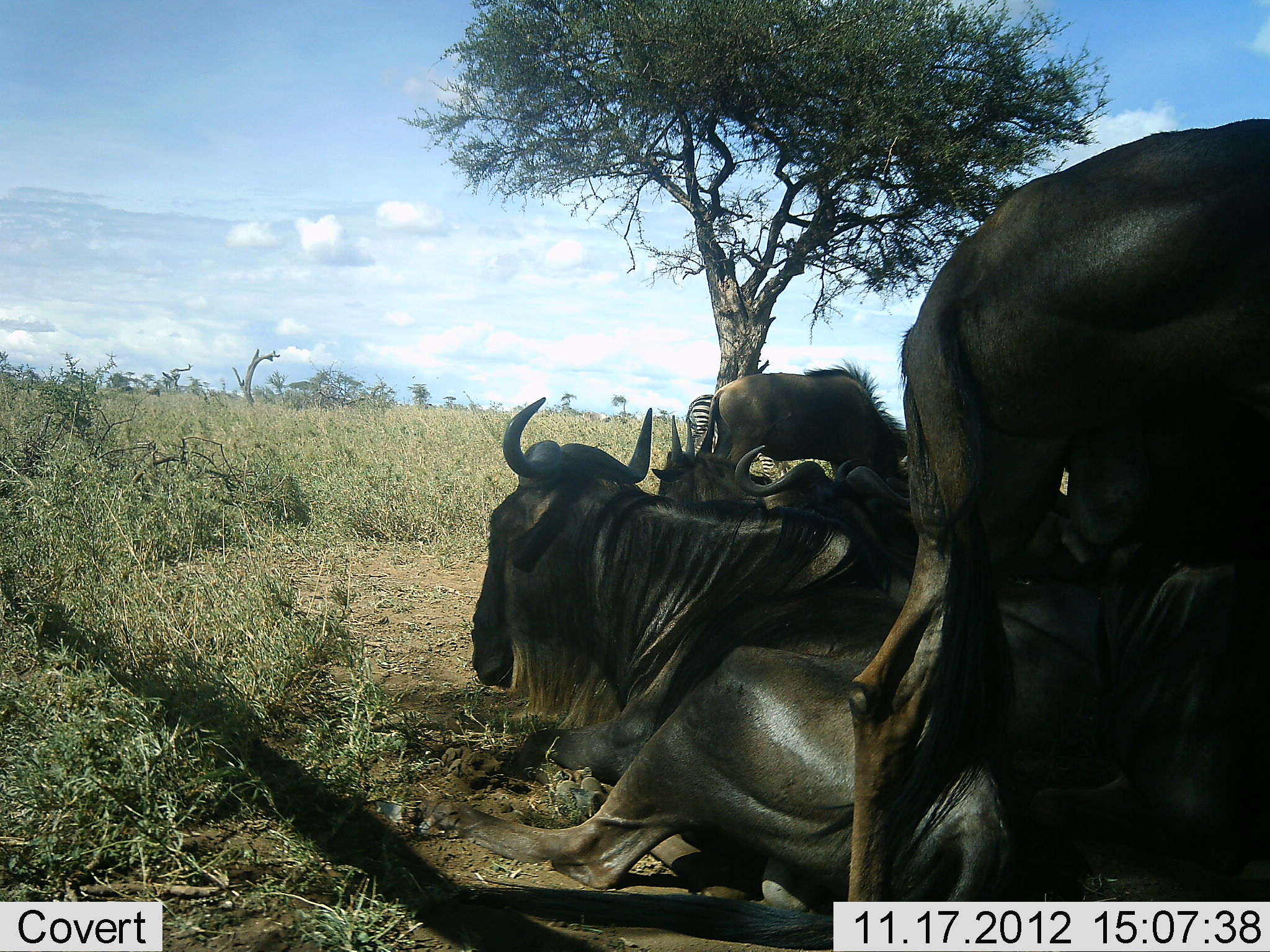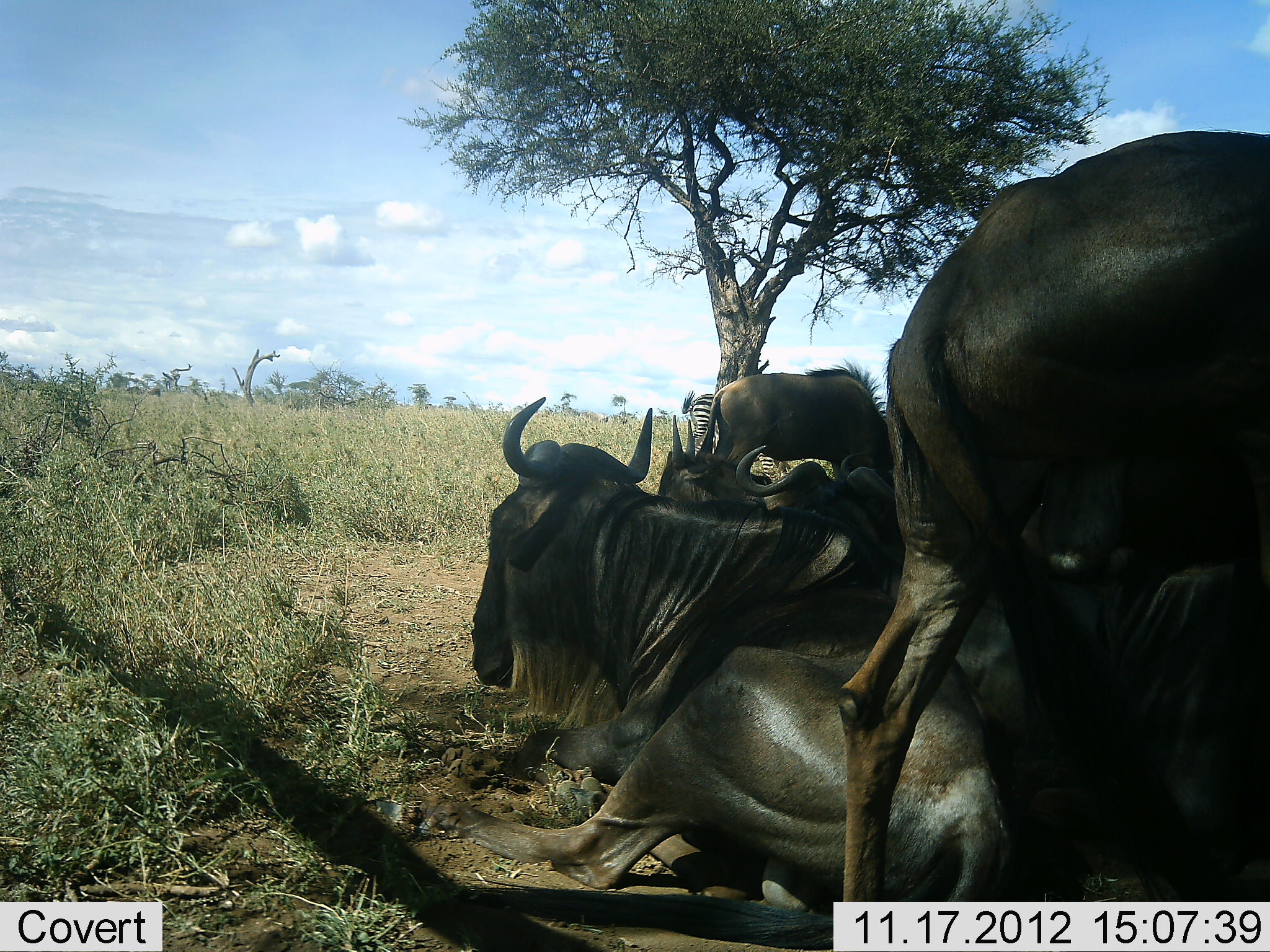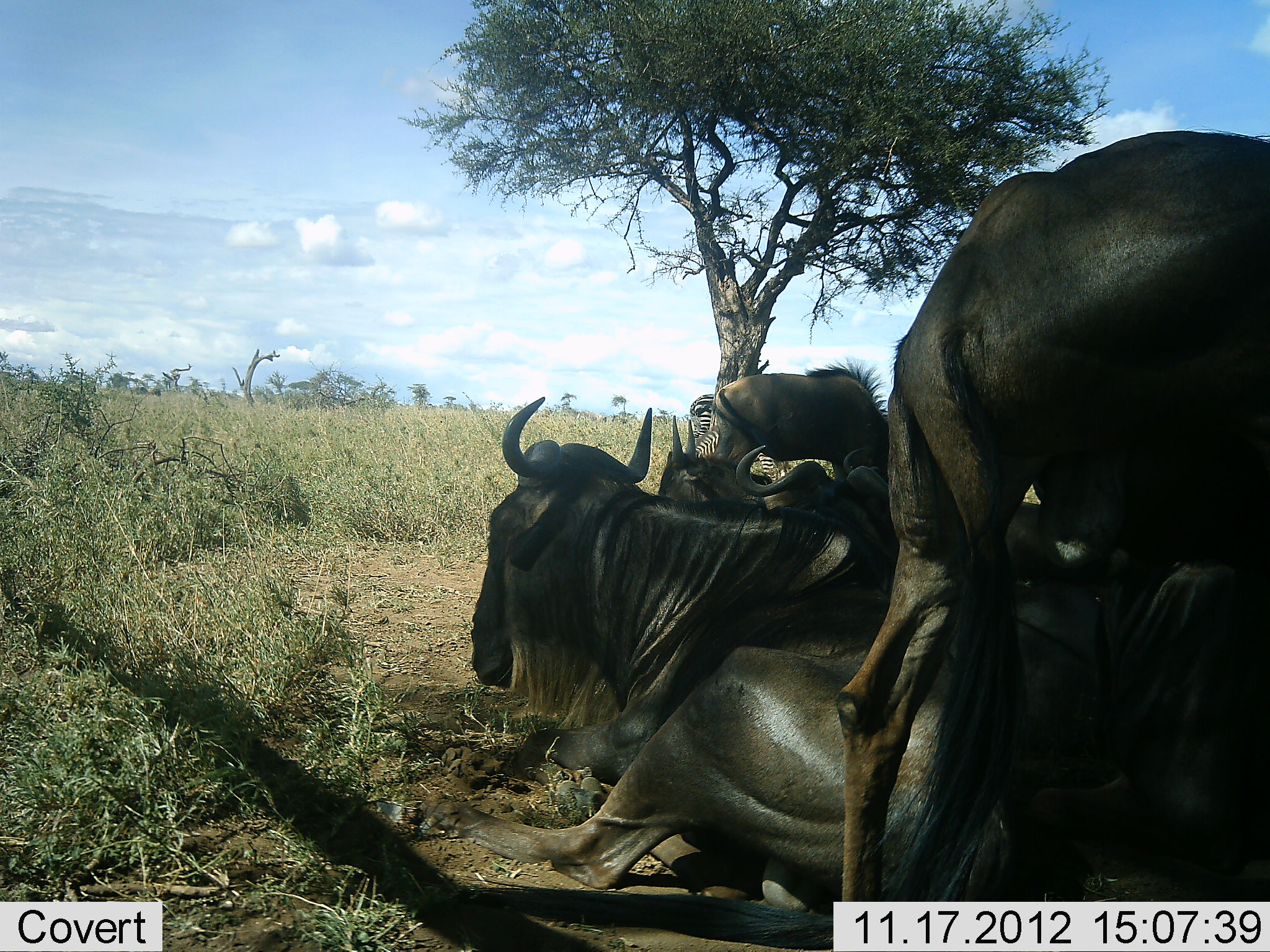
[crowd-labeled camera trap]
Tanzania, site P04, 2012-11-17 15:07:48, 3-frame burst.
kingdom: Animalia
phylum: Chordata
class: Mammalia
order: Artiodactyla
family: Bovidae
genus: Connochaetes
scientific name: Connochaetes taurinus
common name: blue wildebeest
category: wildebeest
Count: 6.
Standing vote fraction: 57%.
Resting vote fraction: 100%.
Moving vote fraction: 7%.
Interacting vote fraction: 0%.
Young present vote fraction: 7%.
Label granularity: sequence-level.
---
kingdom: Animalia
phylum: Chordata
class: Mammalia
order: Perissodactyla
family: Equidae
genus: Equus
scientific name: Equus quagga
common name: plains zebra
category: zebra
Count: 1.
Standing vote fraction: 100%.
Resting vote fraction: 0%.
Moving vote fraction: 0%.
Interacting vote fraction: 0%.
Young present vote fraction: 0%.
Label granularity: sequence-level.